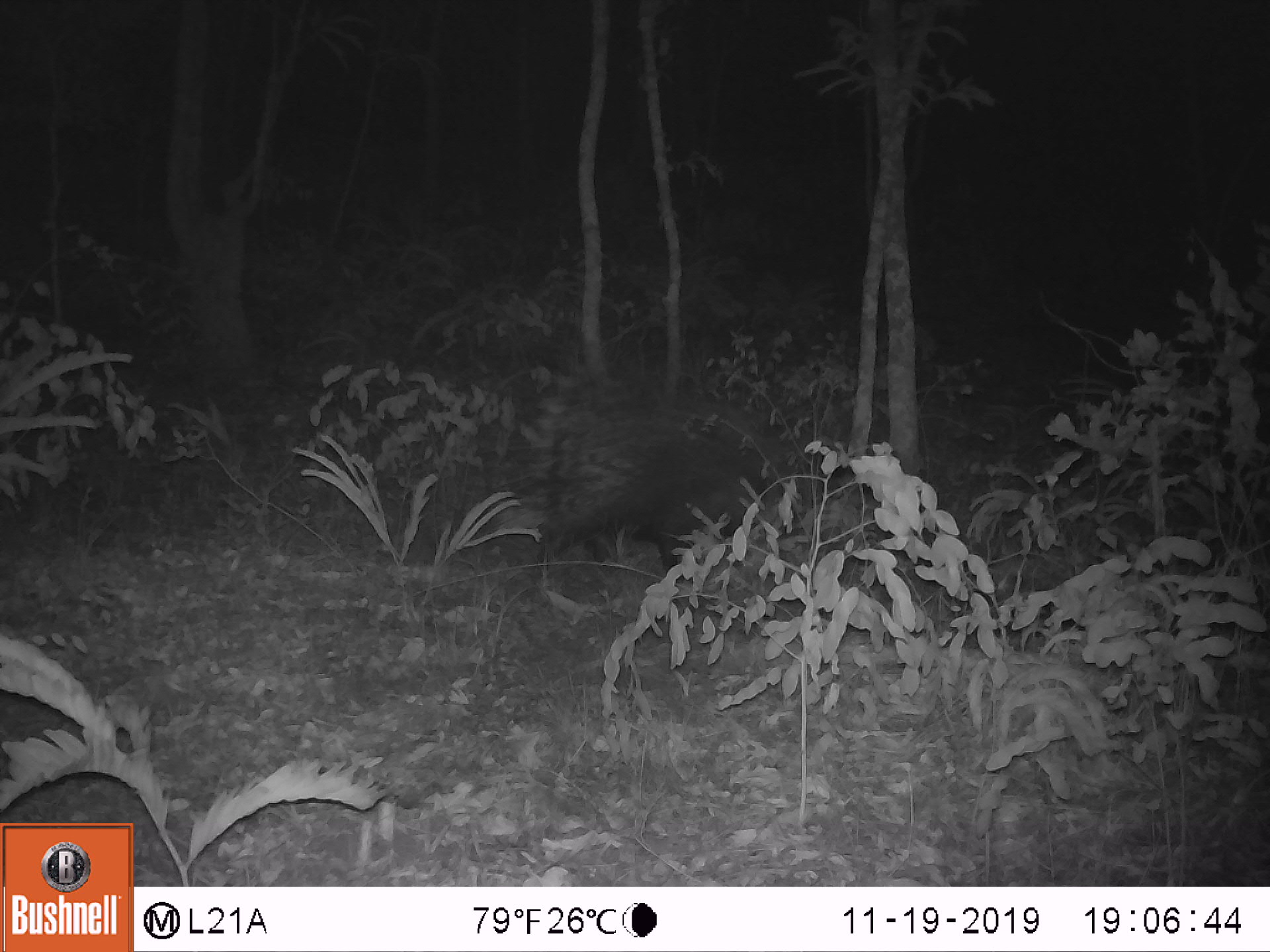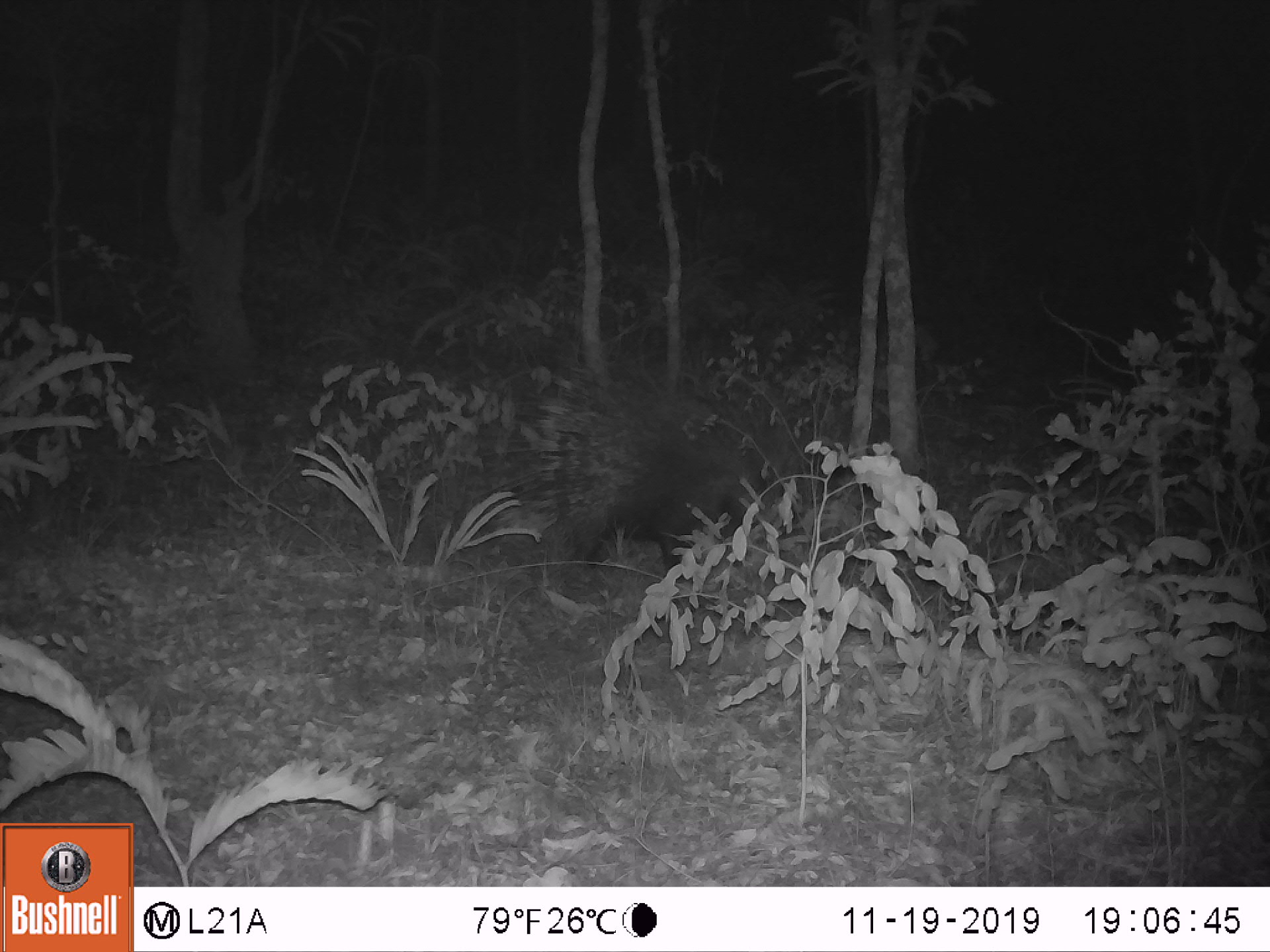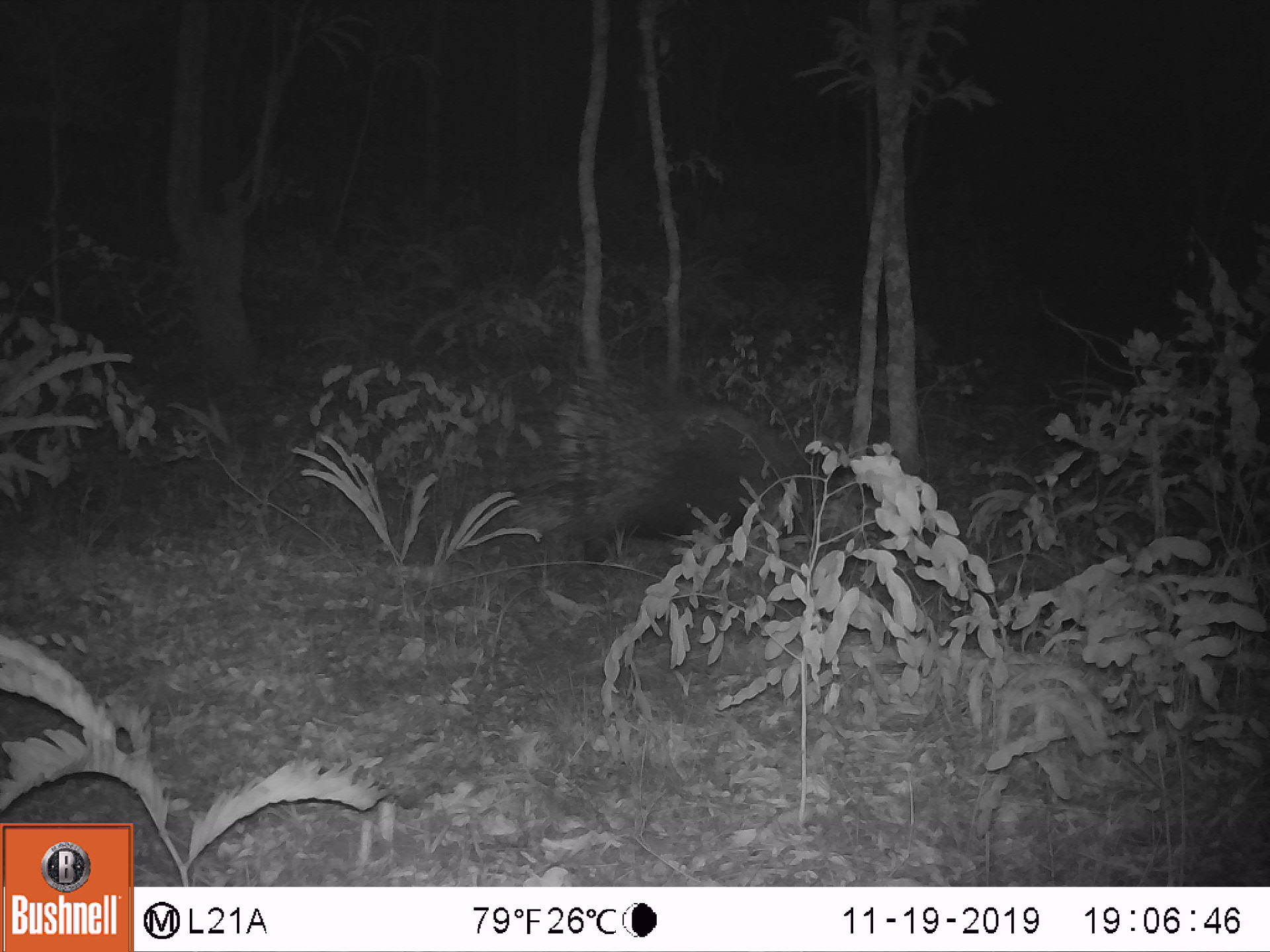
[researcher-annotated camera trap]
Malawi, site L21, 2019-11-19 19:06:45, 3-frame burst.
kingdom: Animalia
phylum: Chordata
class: Mammalia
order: Rodentia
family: Hystricidae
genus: Hystrix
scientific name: Hystrix africaeaustralis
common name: cape porcupine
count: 1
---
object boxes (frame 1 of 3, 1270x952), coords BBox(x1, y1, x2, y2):
cape porcupine: BBox(521, 380, 818, 555)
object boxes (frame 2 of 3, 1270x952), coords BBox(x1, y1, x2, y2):
cape porcupine: BBox(538, 359, 798, 569)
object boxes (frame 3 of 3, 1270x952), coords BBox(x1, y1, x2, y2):
cape porcupine: BBox(540, 379, 804, 564)